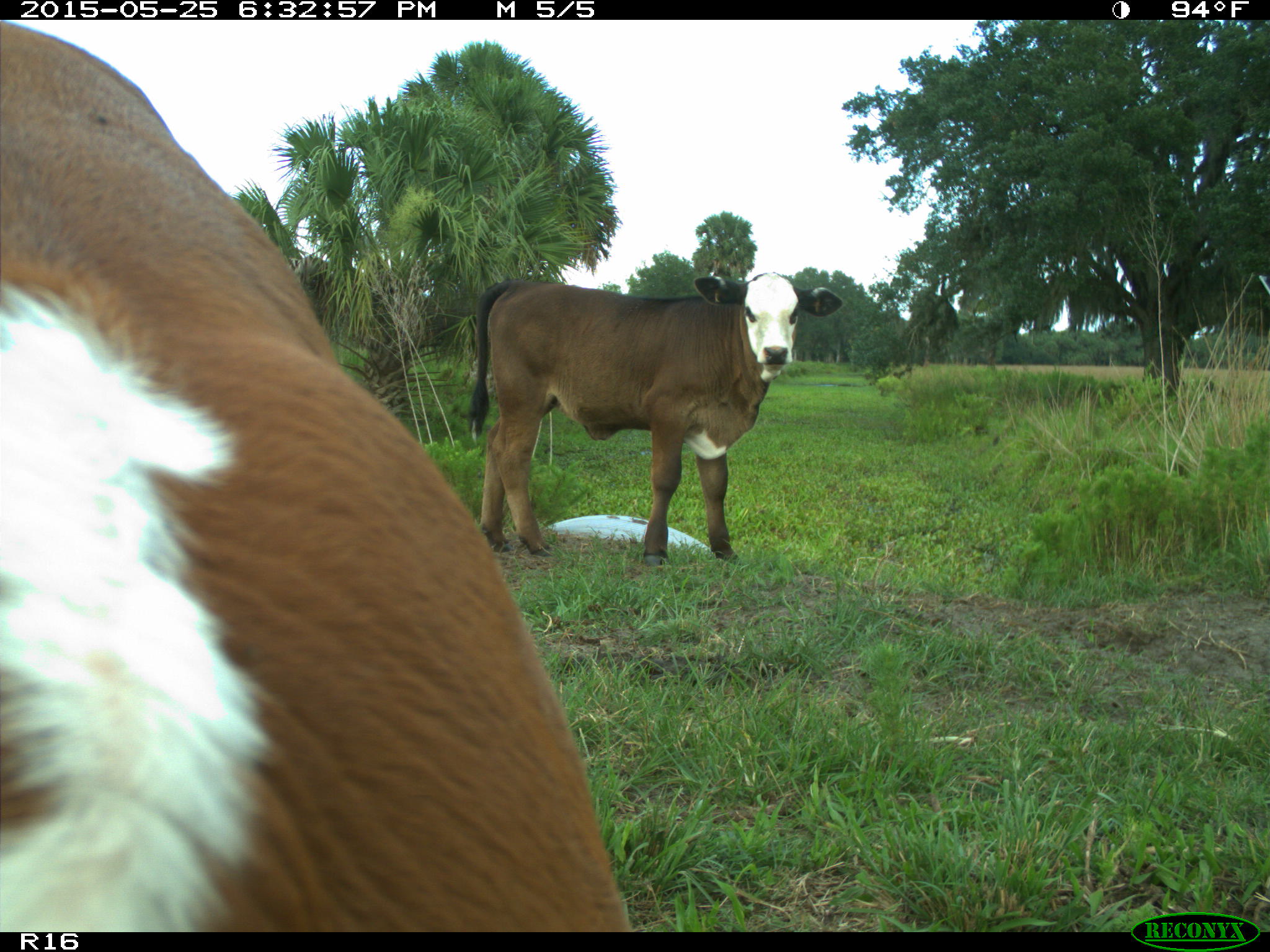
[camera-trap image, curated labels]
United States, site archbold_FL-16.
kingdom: Animalia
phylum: Chordata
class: Mammalia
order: Artiodactyla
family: Bovidae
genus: Bos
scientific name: Bos taurus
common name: domestic cow